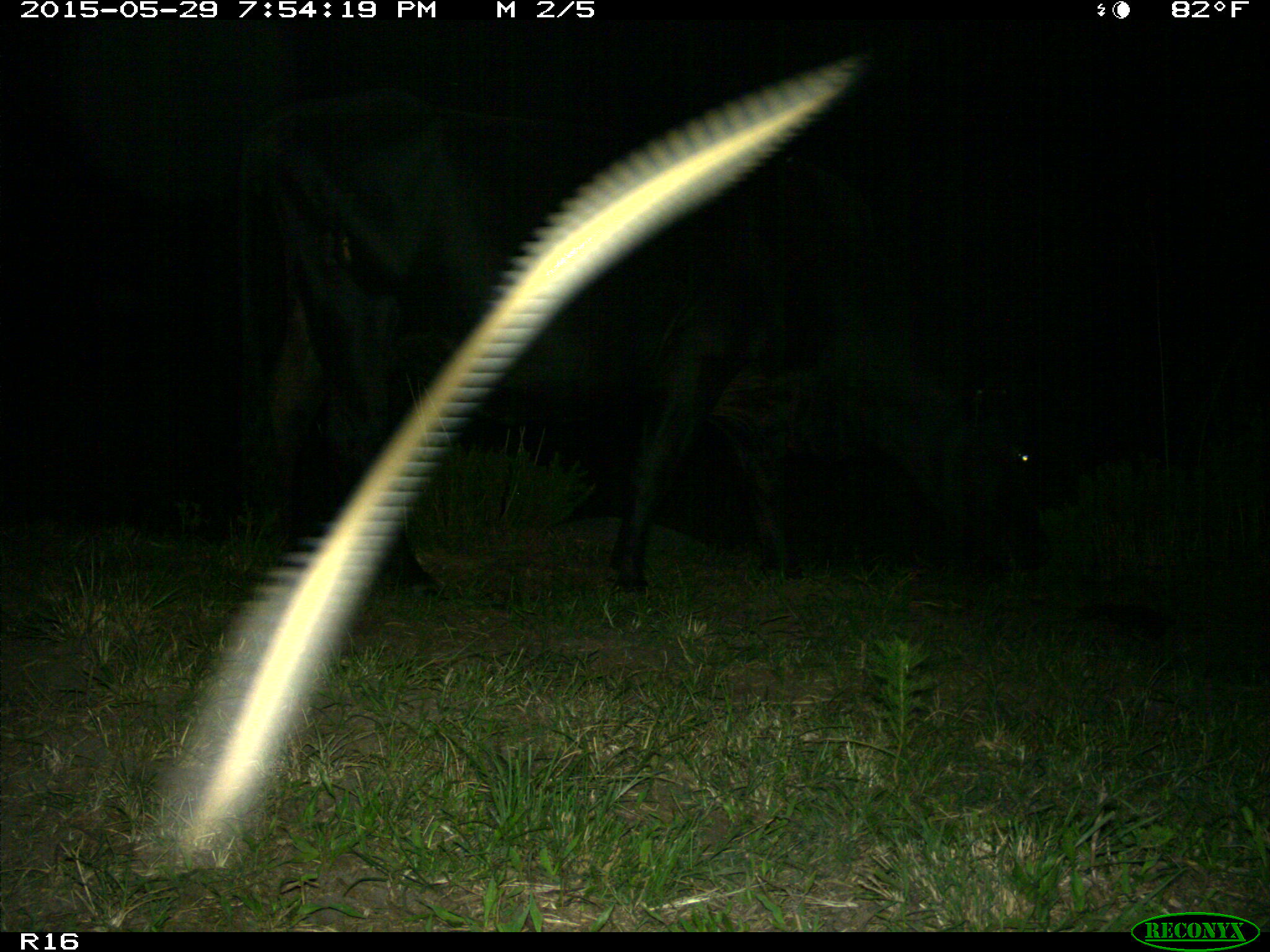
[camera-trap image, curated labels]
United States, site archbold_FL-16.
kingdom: Animalia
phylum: Chordata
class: Mammalia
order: Artiodactyla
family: Bovidae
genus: Bos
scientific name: Bos taurus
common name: domestic cow